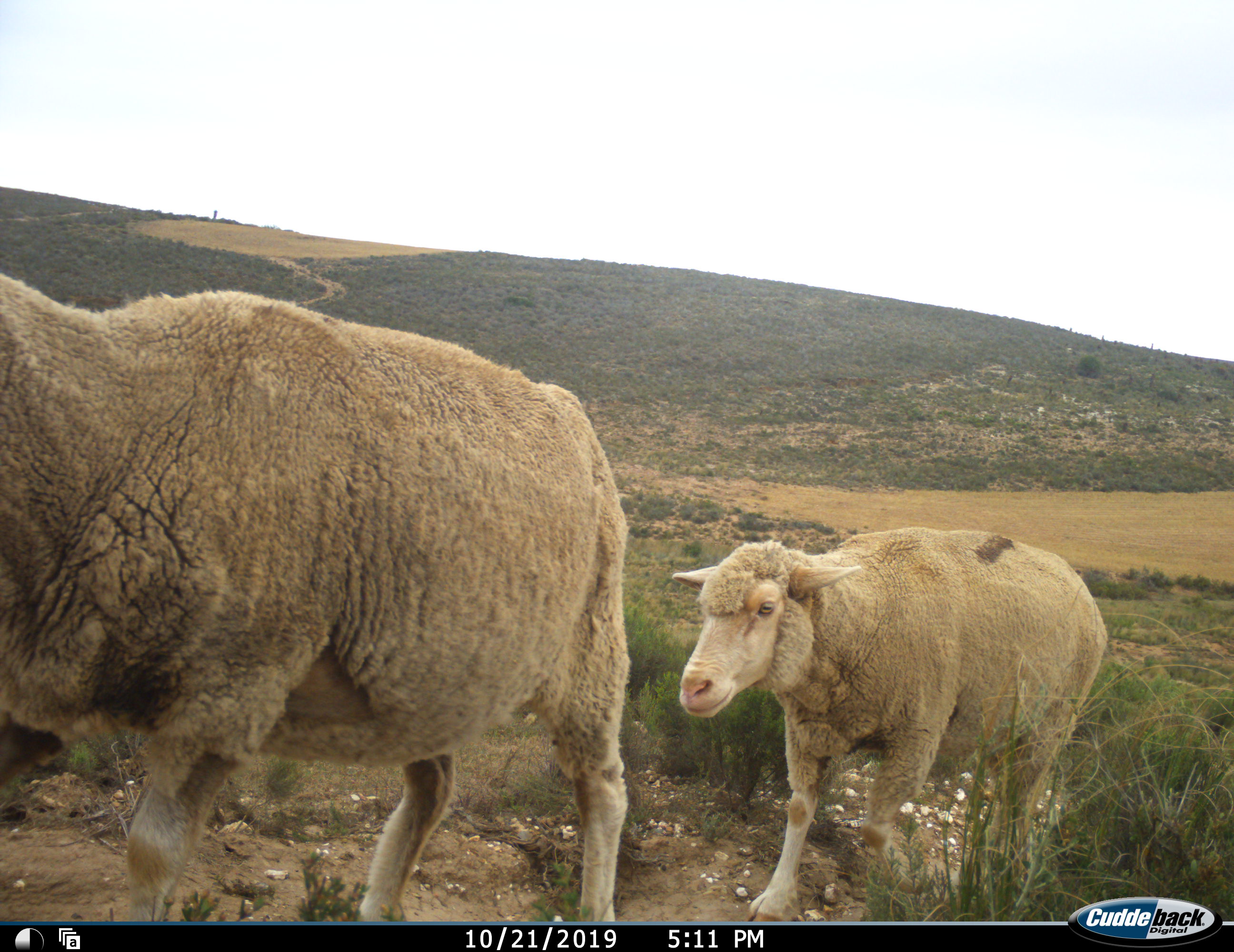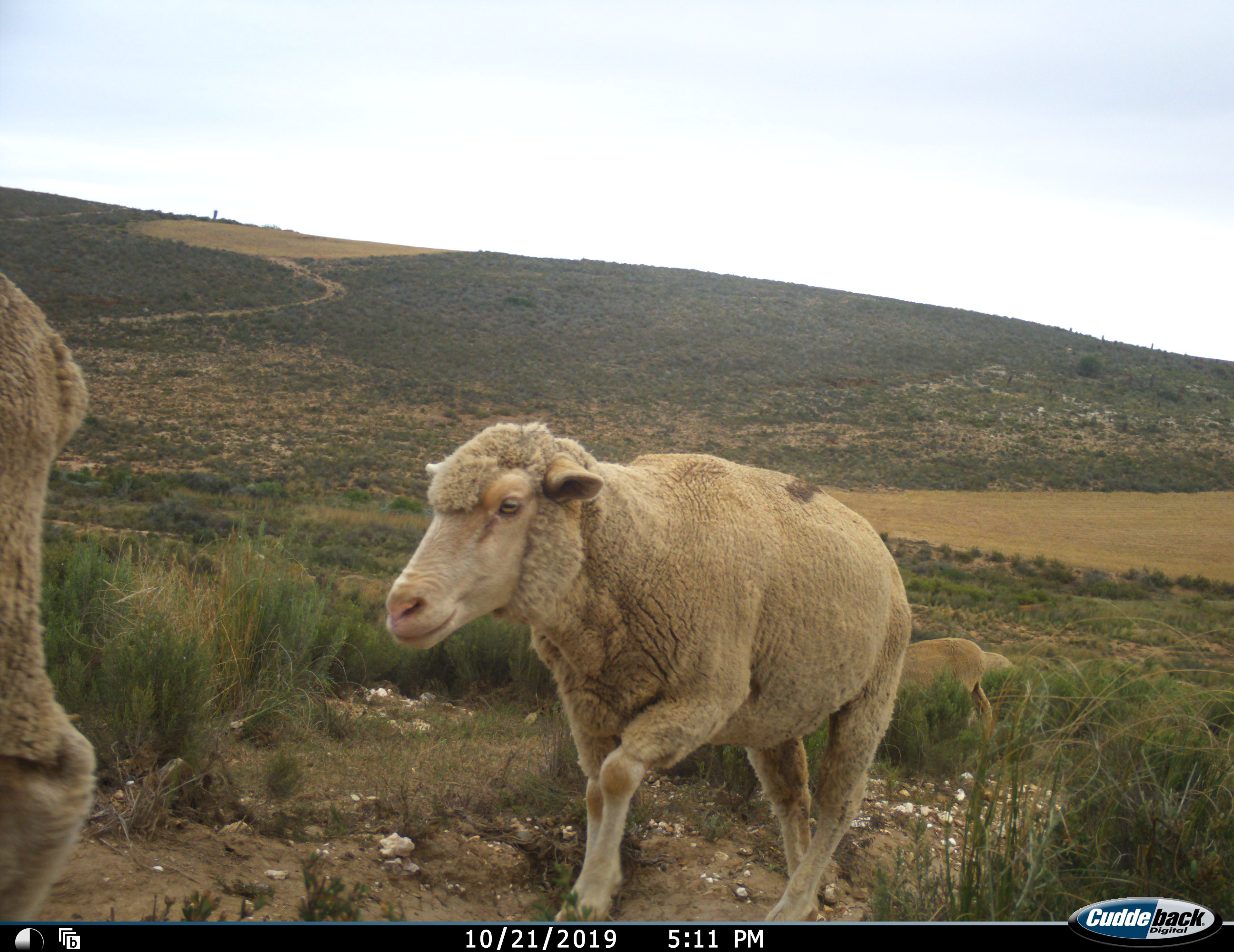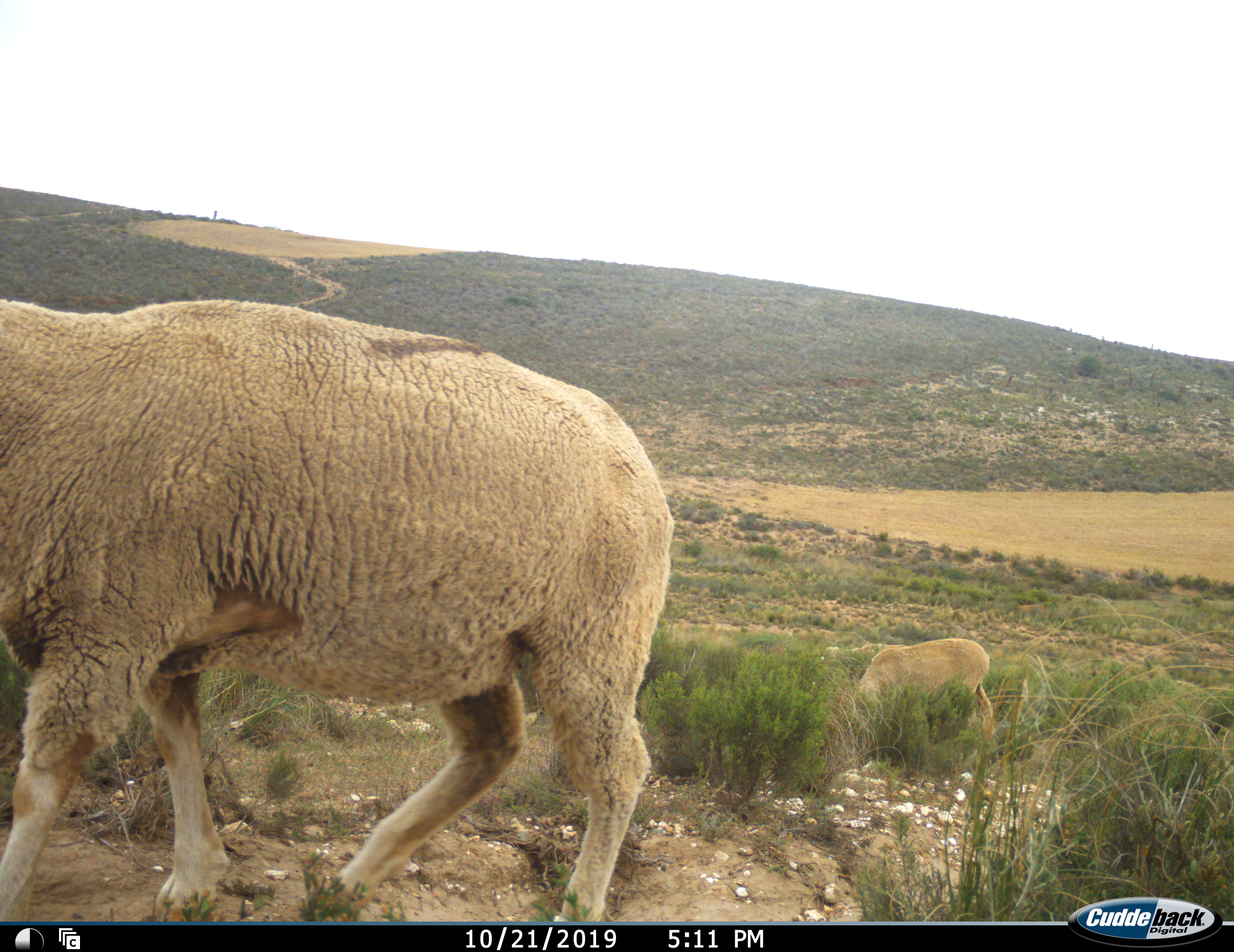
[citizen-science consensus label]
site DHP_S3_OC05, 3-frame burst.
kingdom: Animalia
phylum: Chordata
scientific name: Vertebrata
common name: domestic animal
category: domesticanimal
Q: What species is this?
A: Domesticanimal (domestic animal) (Vertebrata).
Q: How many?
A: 3.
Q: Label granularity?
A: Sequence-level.